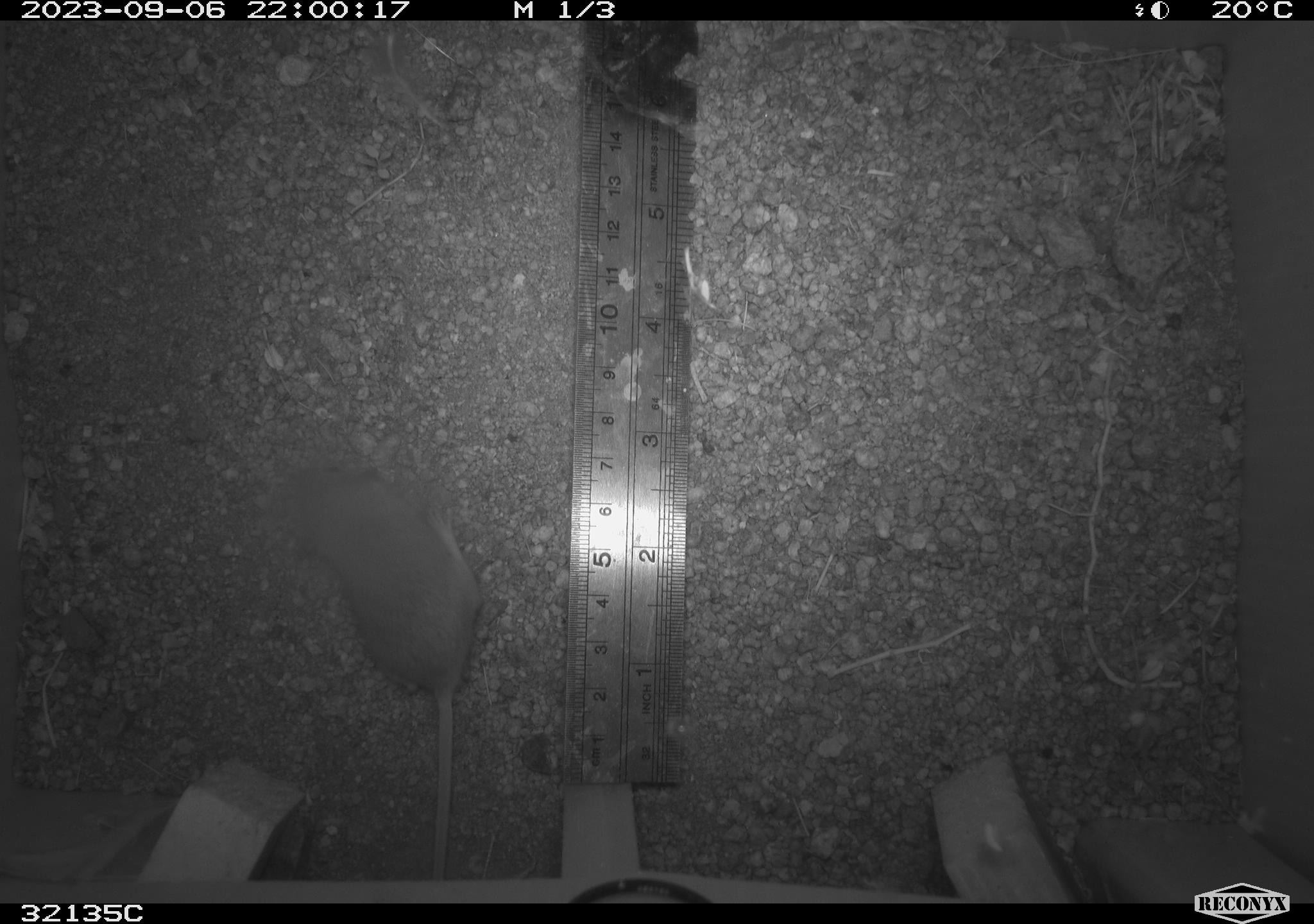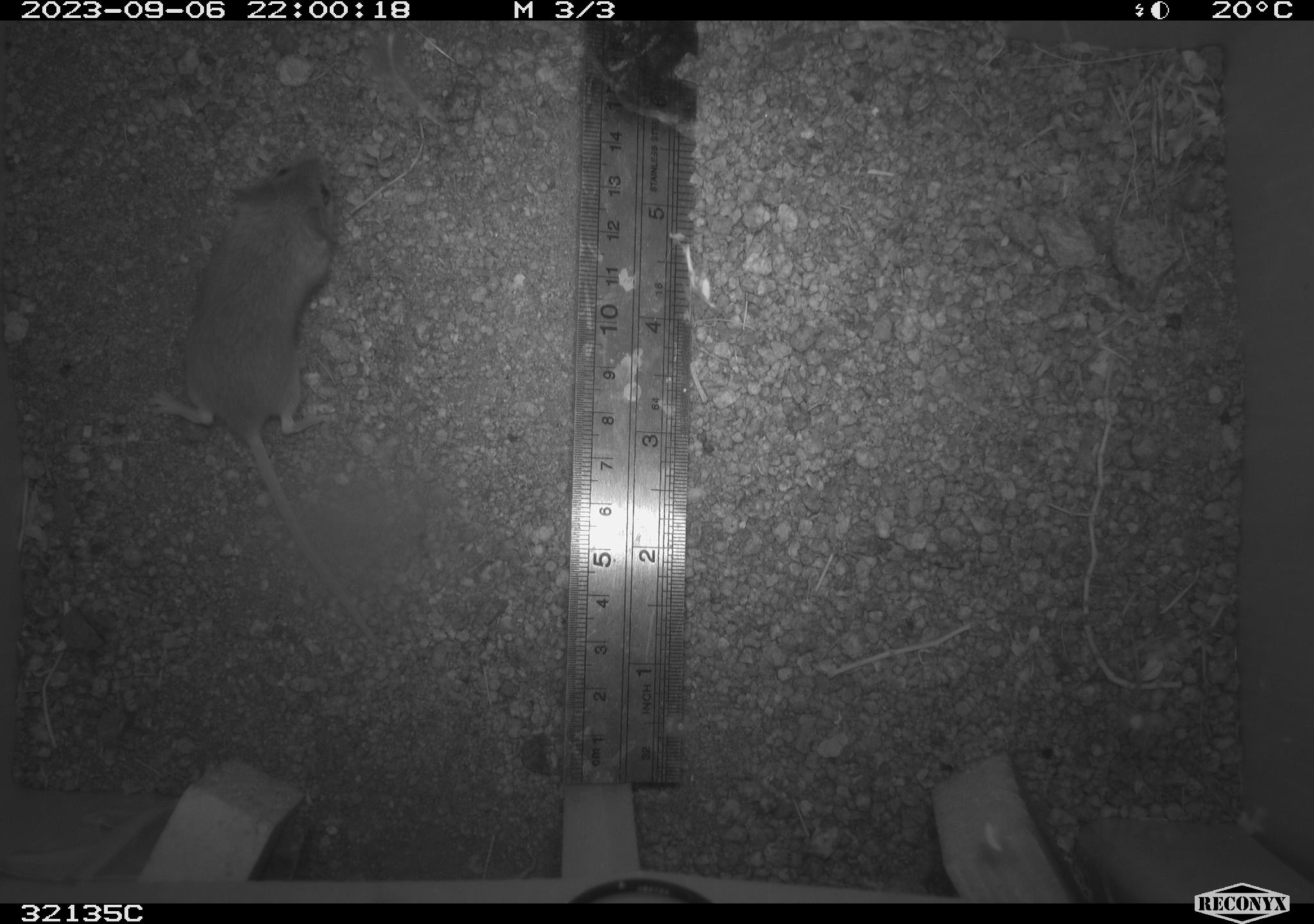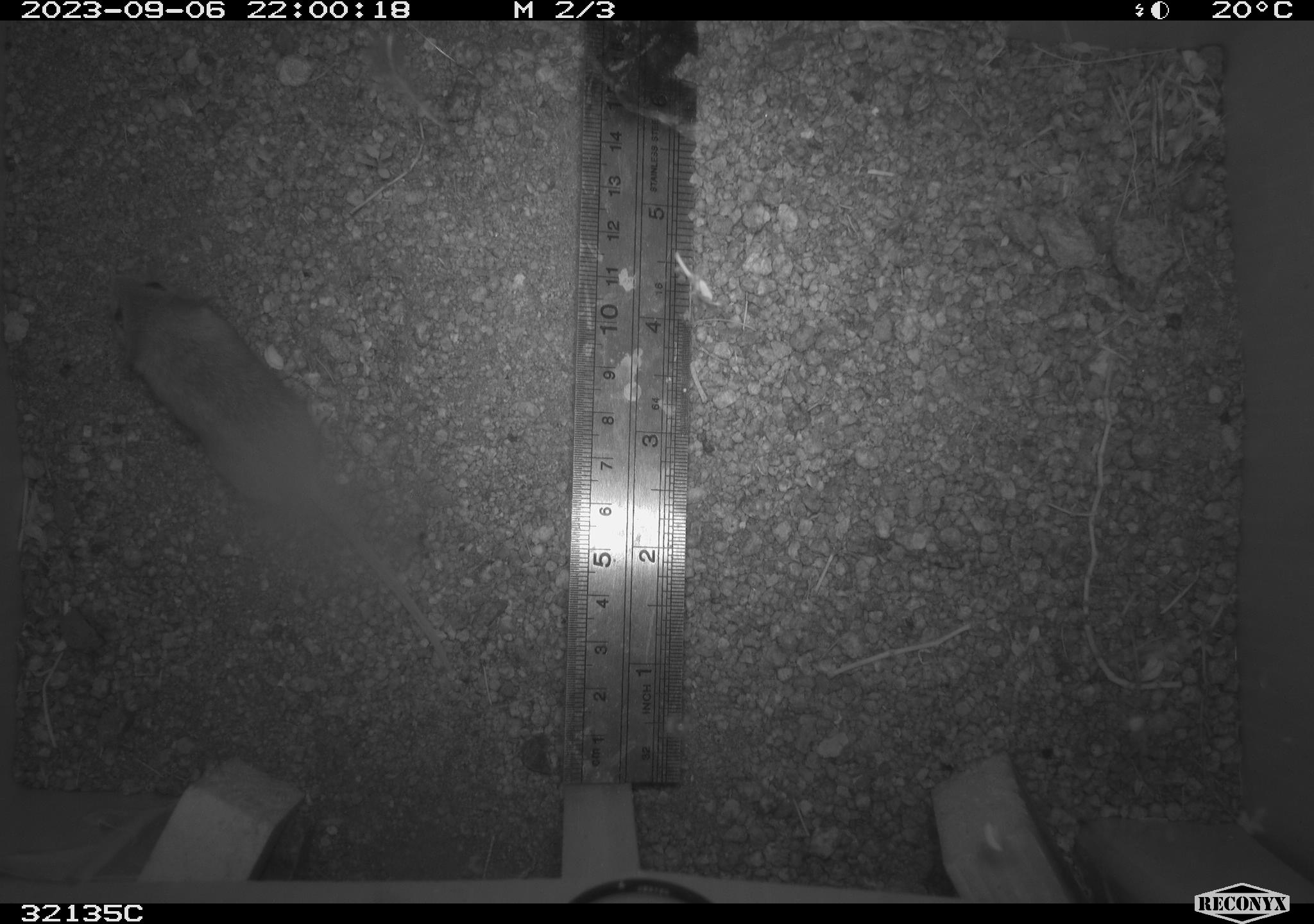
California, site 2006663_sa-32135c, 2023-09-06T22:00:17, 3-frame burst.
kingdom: Animalia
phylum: Chordata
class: Mammalia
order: Rodentia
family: Cricetidae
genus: Peromyscus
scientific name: Peromyscus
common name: deer mice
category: peromyscus species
Peromyscus species (deer mice) (Peromyscus).